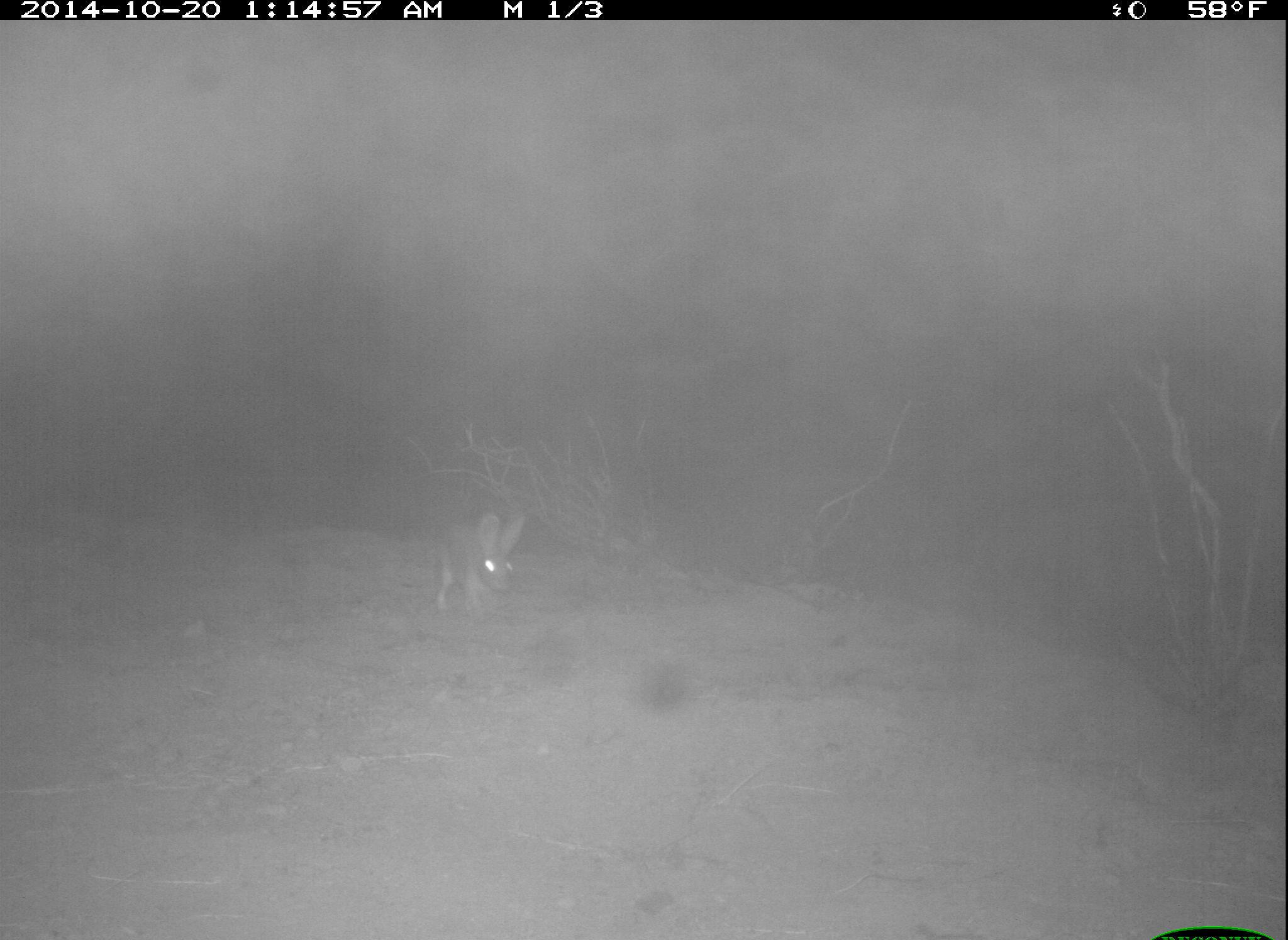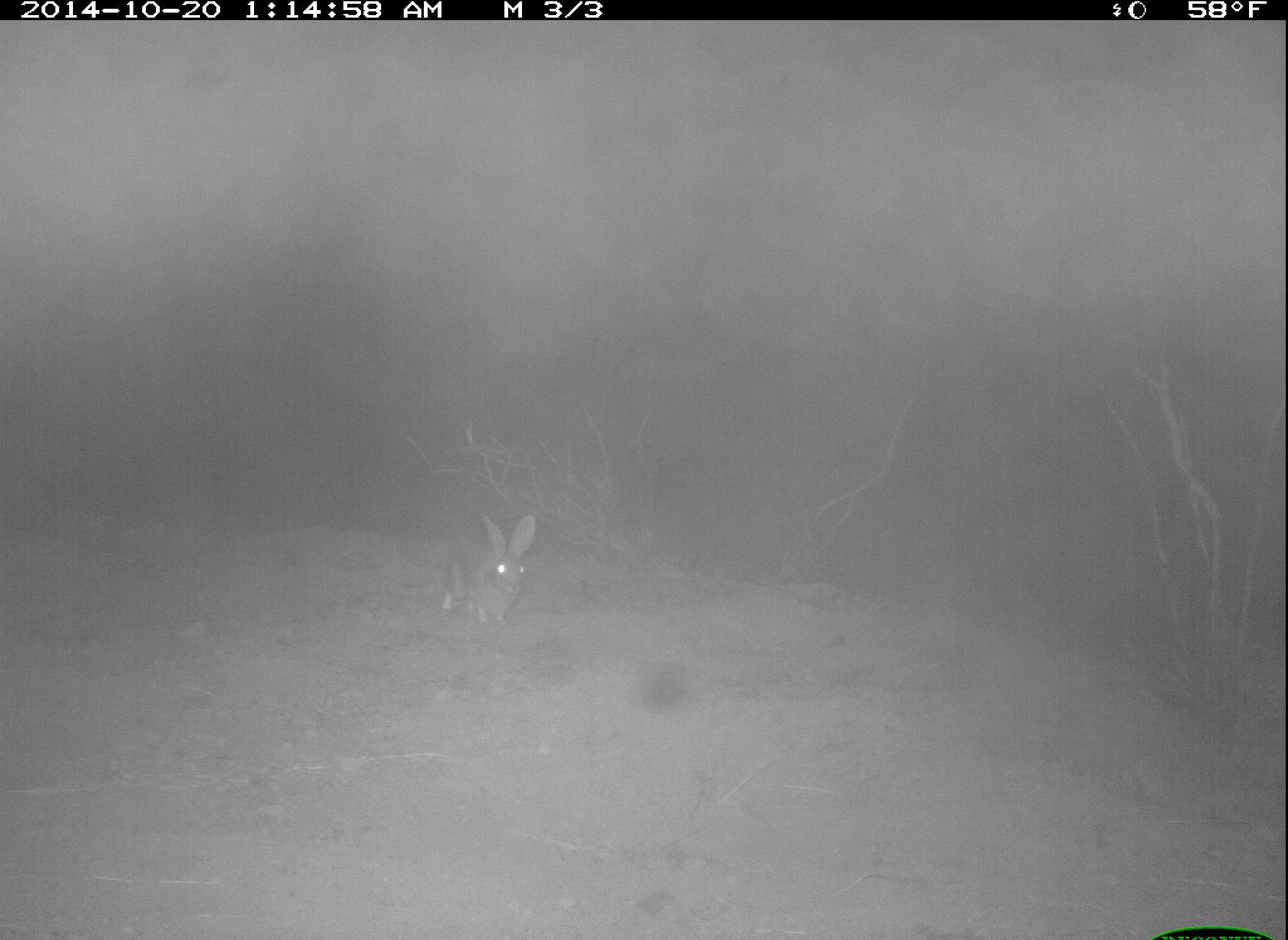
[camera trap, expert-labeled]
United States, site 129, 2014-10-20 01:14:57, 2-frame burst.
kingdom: Animalia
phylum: Chordata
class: Mammalia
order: Lagomorpha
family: Leporidae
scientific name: Leporidae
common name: rabbits and hares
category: rabbit